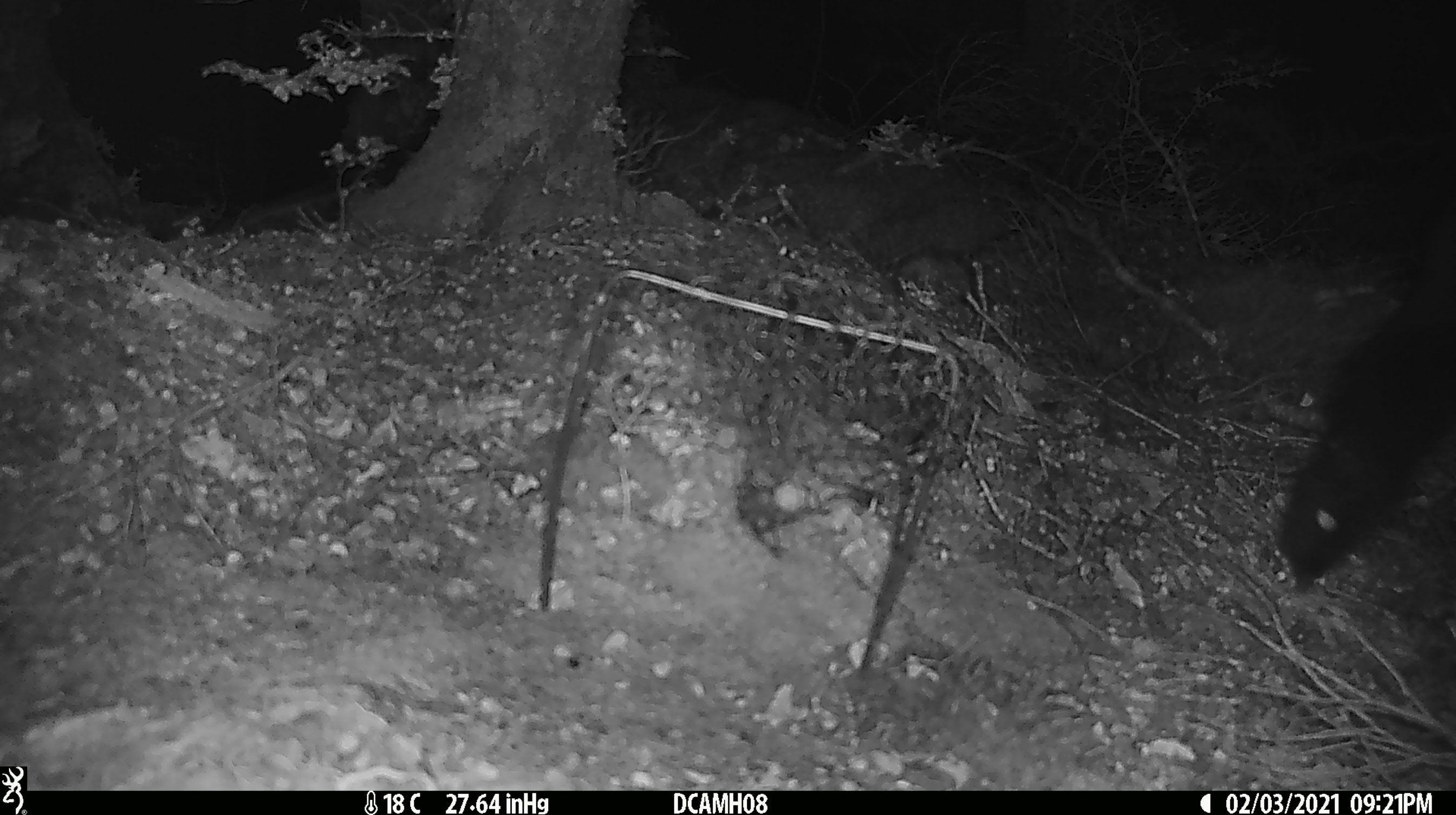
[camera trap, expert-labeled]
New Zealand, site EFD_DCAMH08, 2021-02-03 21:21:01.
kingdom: Animalia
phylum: Chordata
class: Mammalia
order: Diprotodontia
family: Phalangeridae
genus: Trichosurus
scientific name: Trichosurus vulpecula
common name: common brushtail possum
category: possum